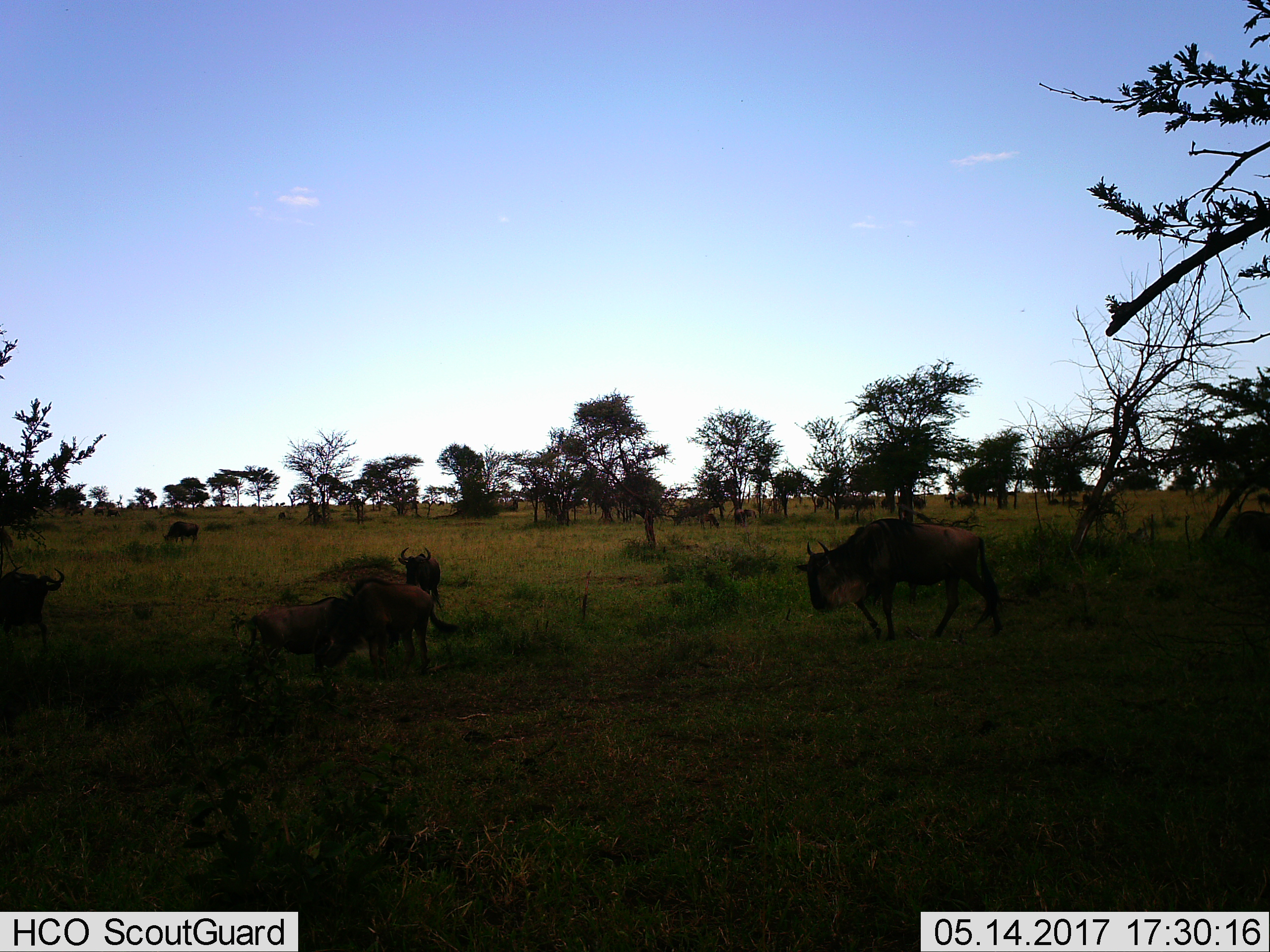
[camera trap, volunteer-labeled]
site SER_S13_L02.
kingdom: Animalia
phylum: Chordata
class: Mammalia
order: Artiodactyla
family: Bovidae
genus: Connochaetes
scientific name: Connochaetes taurinus taurinus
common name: blue wildebeest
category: wildebeestblue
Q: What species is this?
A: Wildebeestblue (blue wildebeest) (Connochaetes taurinus taurinus).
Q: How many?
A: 6.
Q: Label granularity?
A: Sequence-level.